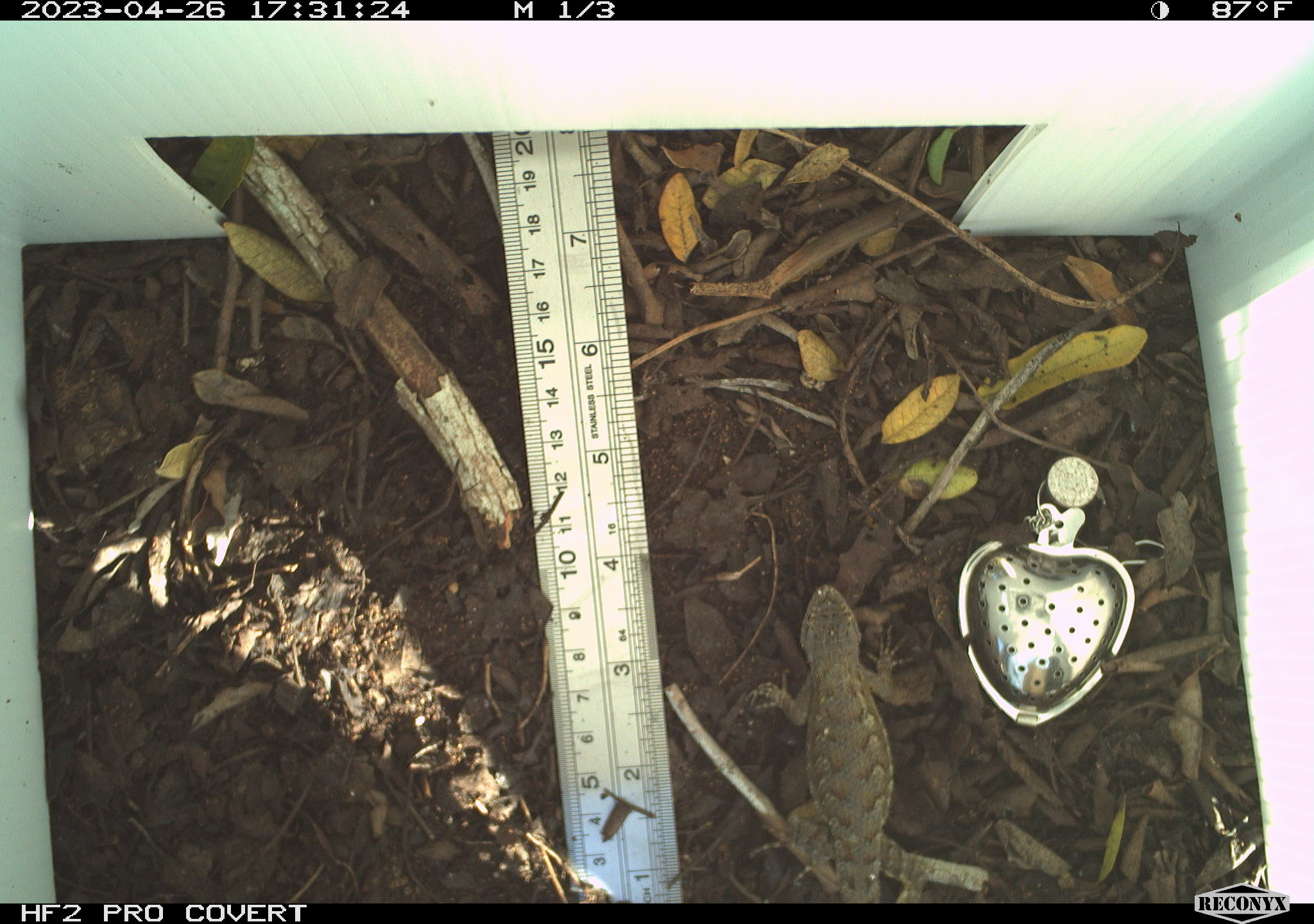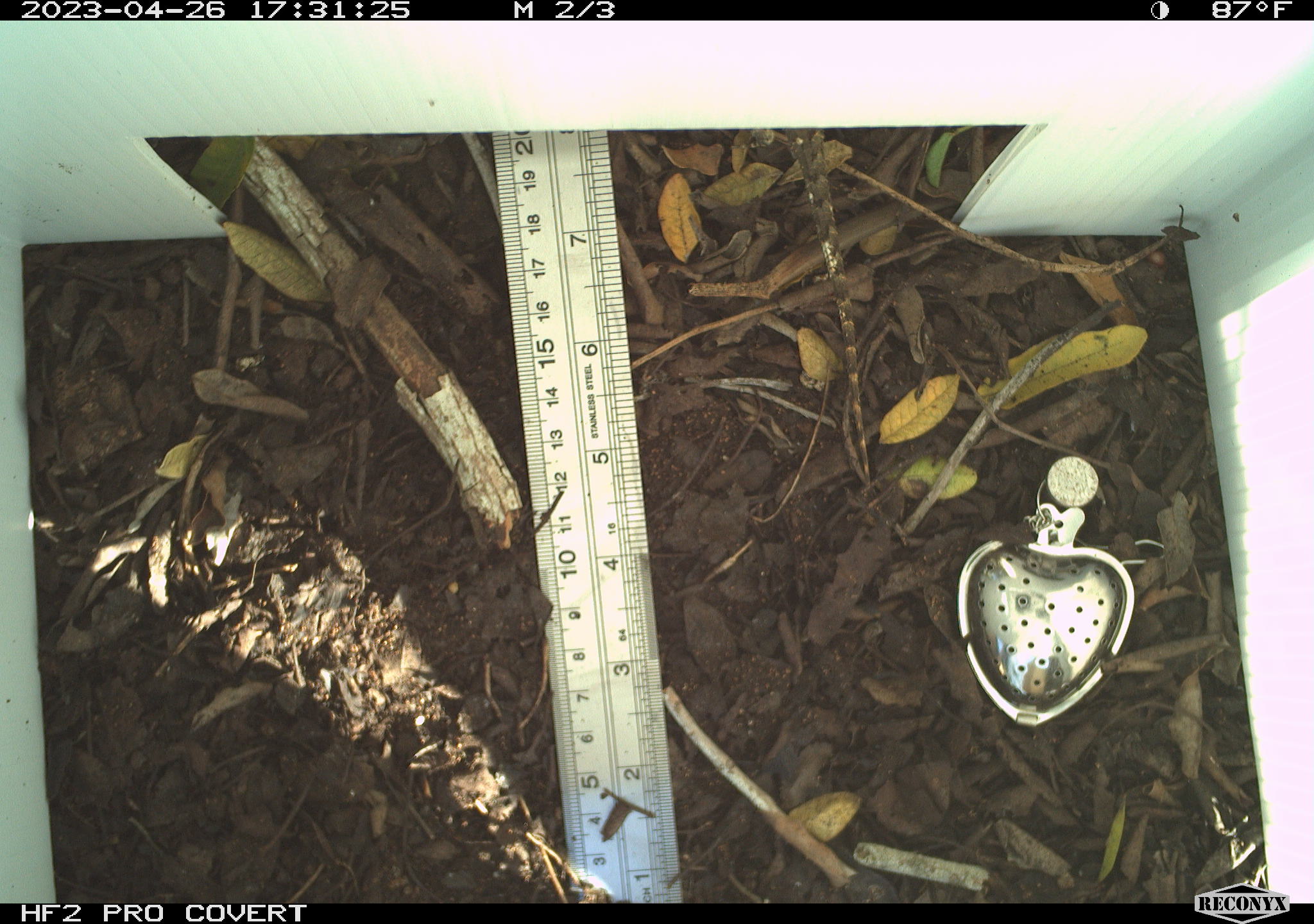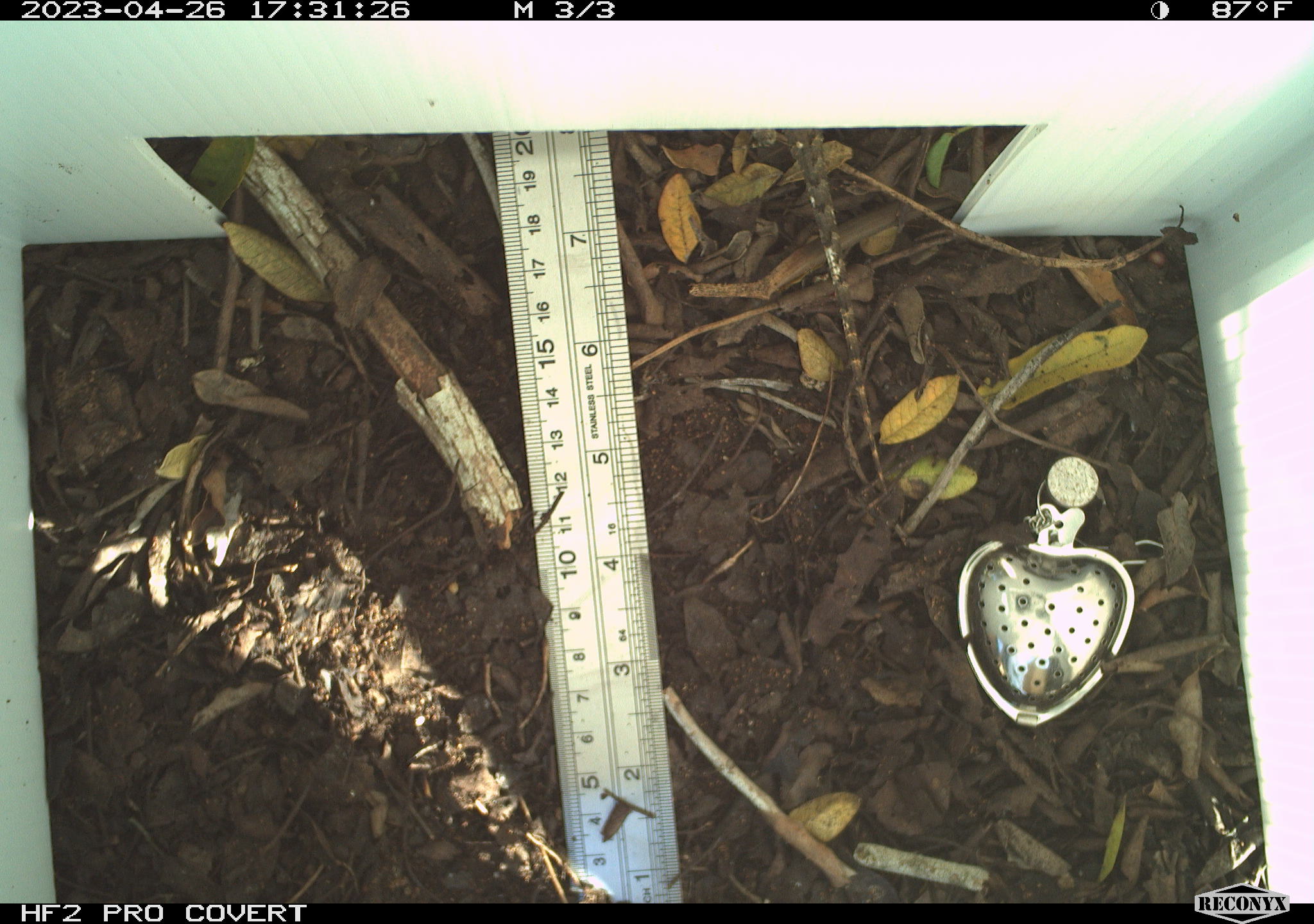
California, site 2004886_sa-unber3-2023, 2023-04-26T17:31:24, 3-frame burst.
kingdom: Animalia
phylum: Chordata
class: Reptilia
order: Squamata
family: Phrynosomatidae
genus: Sceloporus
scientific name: Sceloporus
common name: spiny lizards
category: sceloporus species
Sceloporus species (spiny lizards) (Sceloporus).